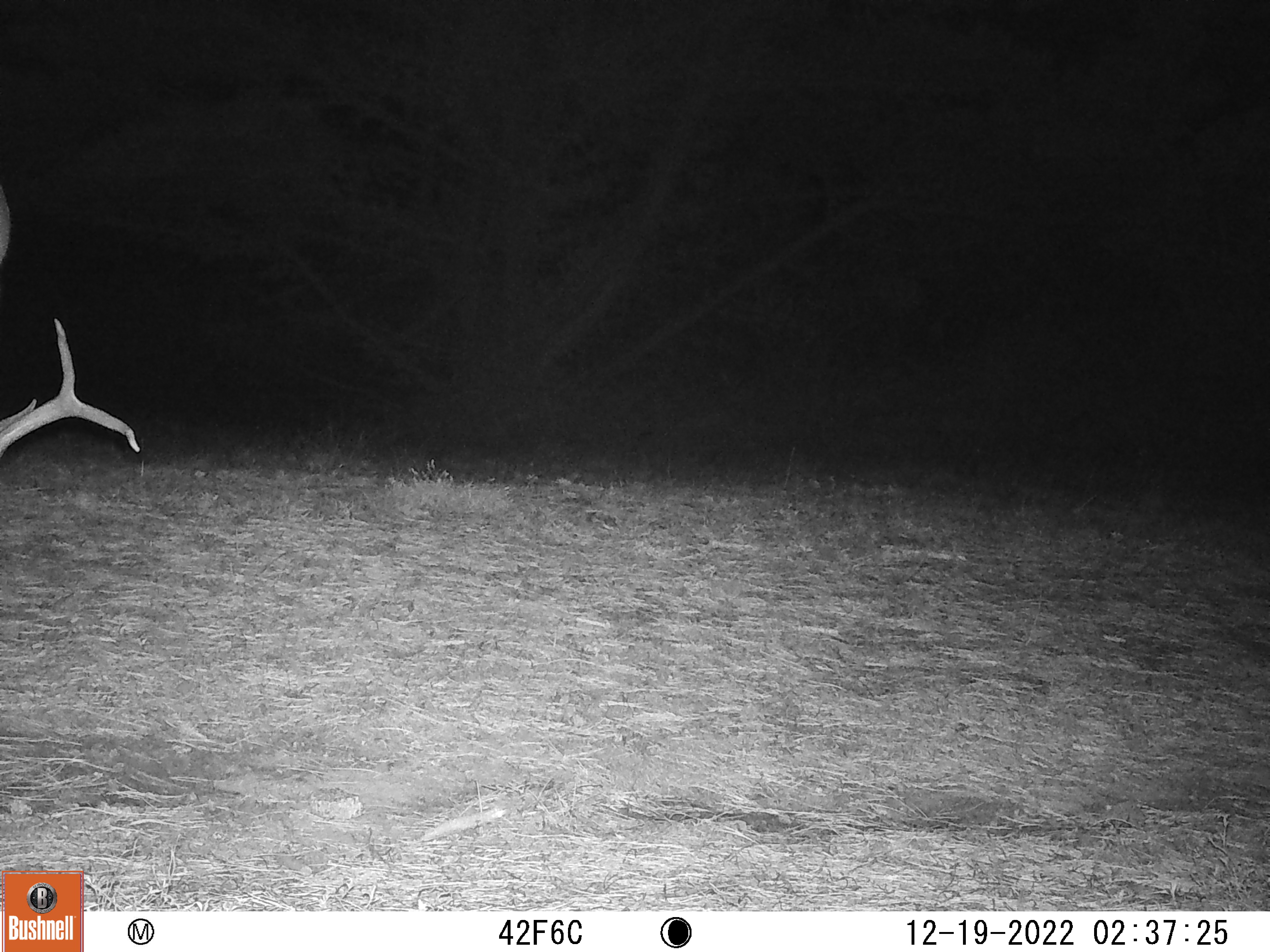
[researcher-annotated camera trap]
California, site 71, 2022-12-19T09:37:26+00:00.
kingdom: Animalia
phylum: Chordata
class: Mammalia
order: Artiodactyla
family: Cervidae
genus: Odocoileus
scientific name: Odocoileus hemionus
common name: mule deer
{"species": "mule deer (Odocoileus hemionus)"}